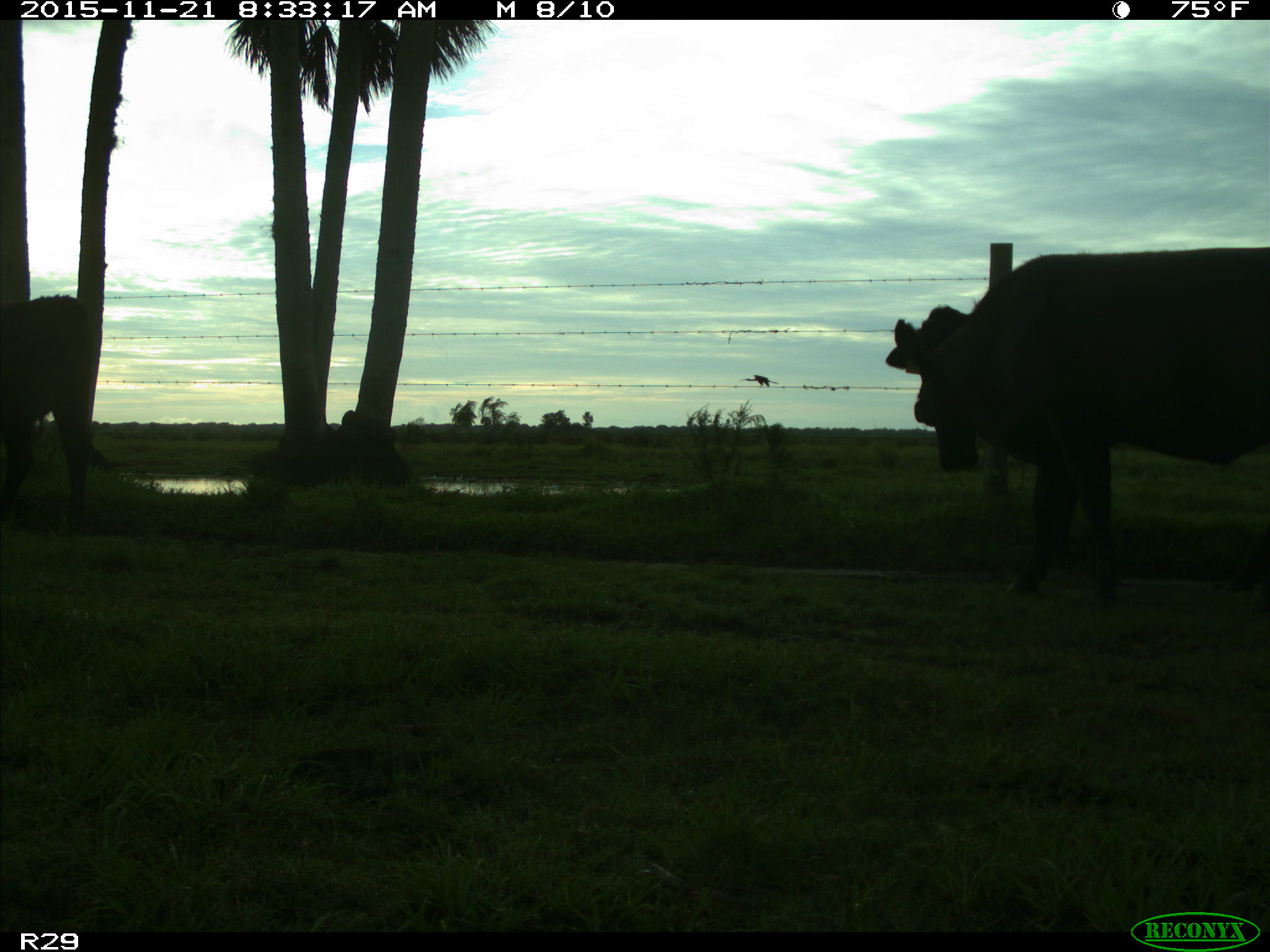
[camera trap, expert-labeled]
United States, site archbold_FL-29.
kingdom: Animalia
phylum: Chordata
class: Mammalia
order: Artiodactyla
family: Bovidae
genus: Bos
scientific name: Bos taurus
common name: domestic cow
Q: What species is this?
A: Bos taurus (domestic cow).